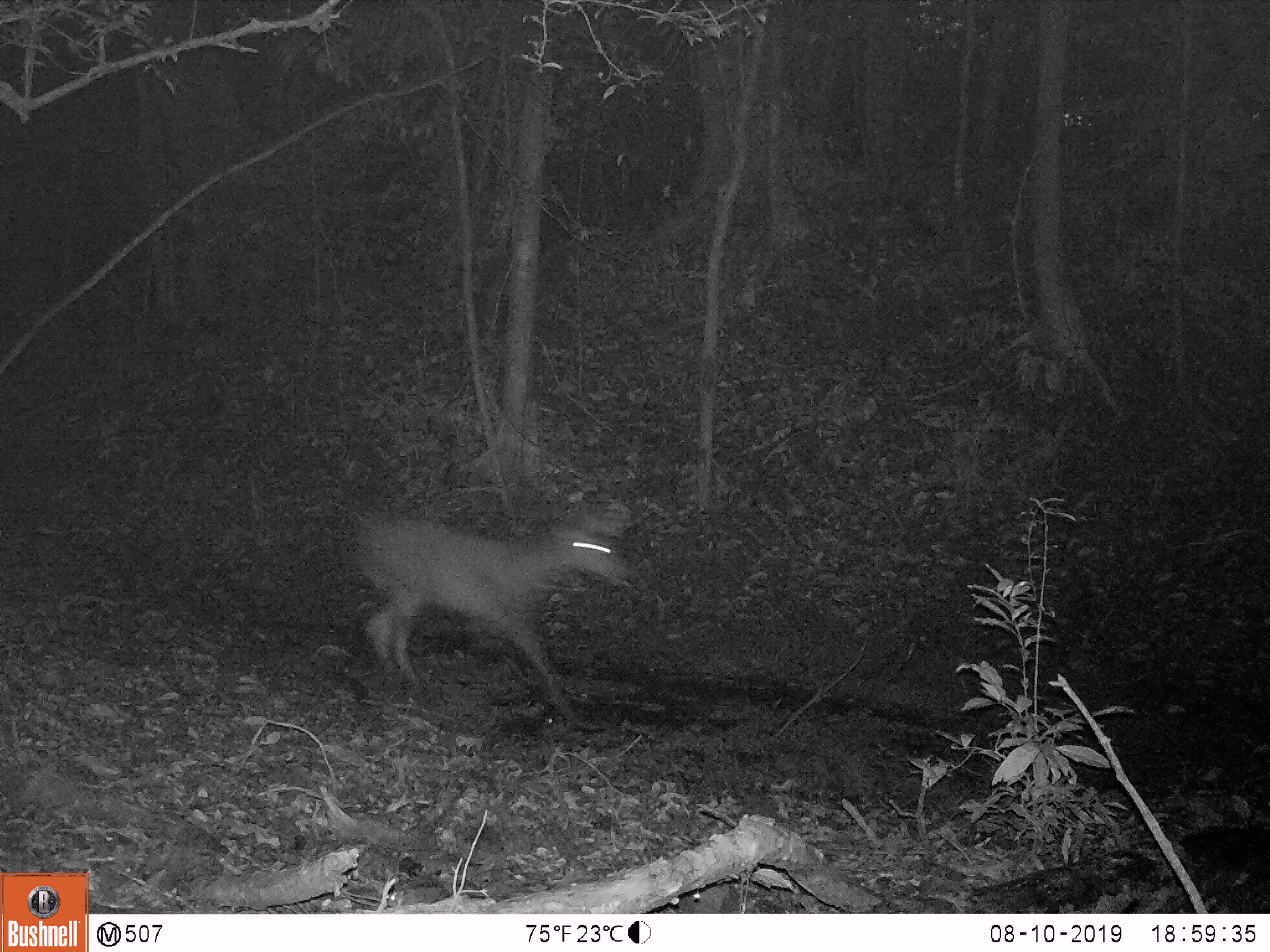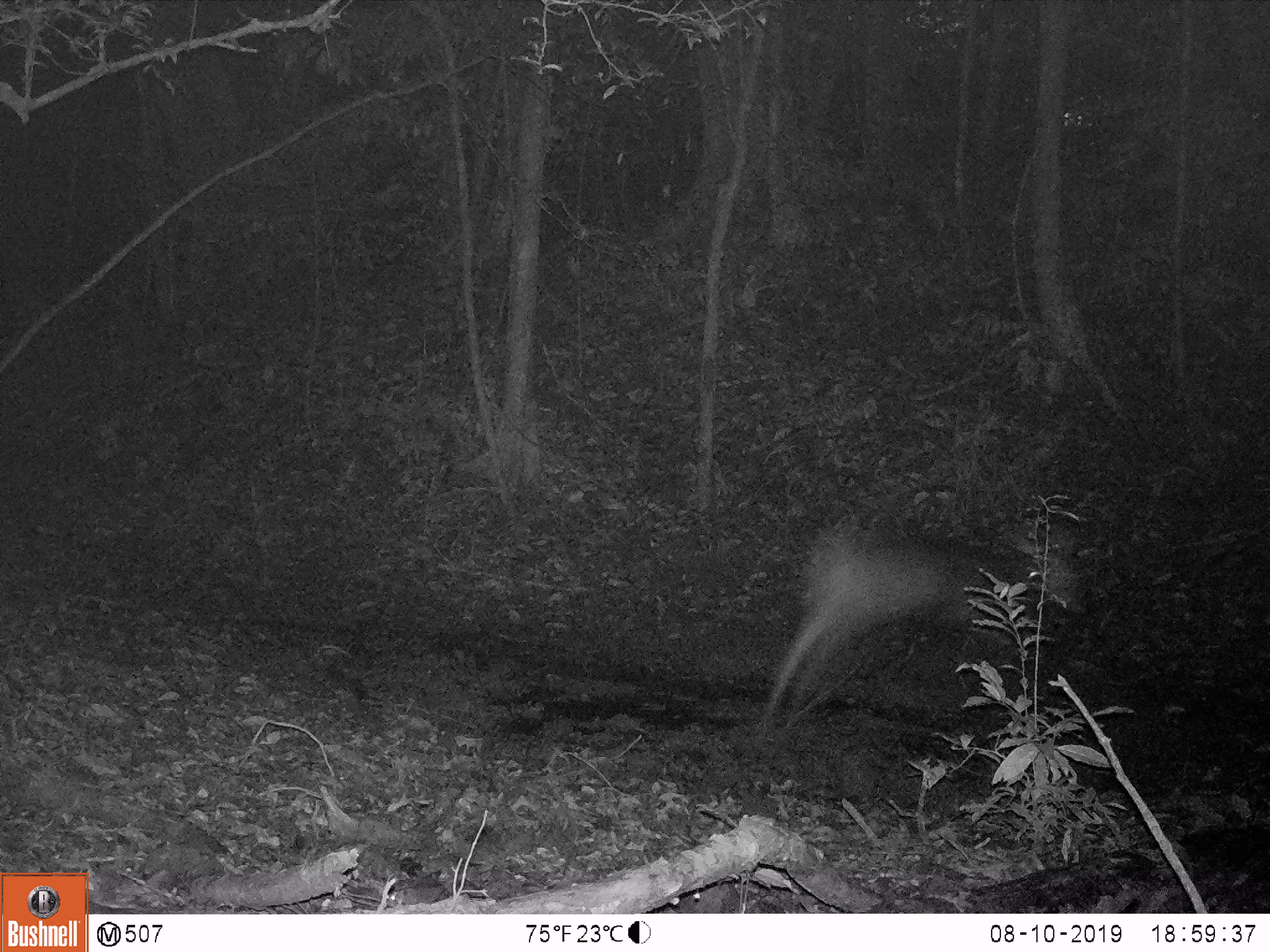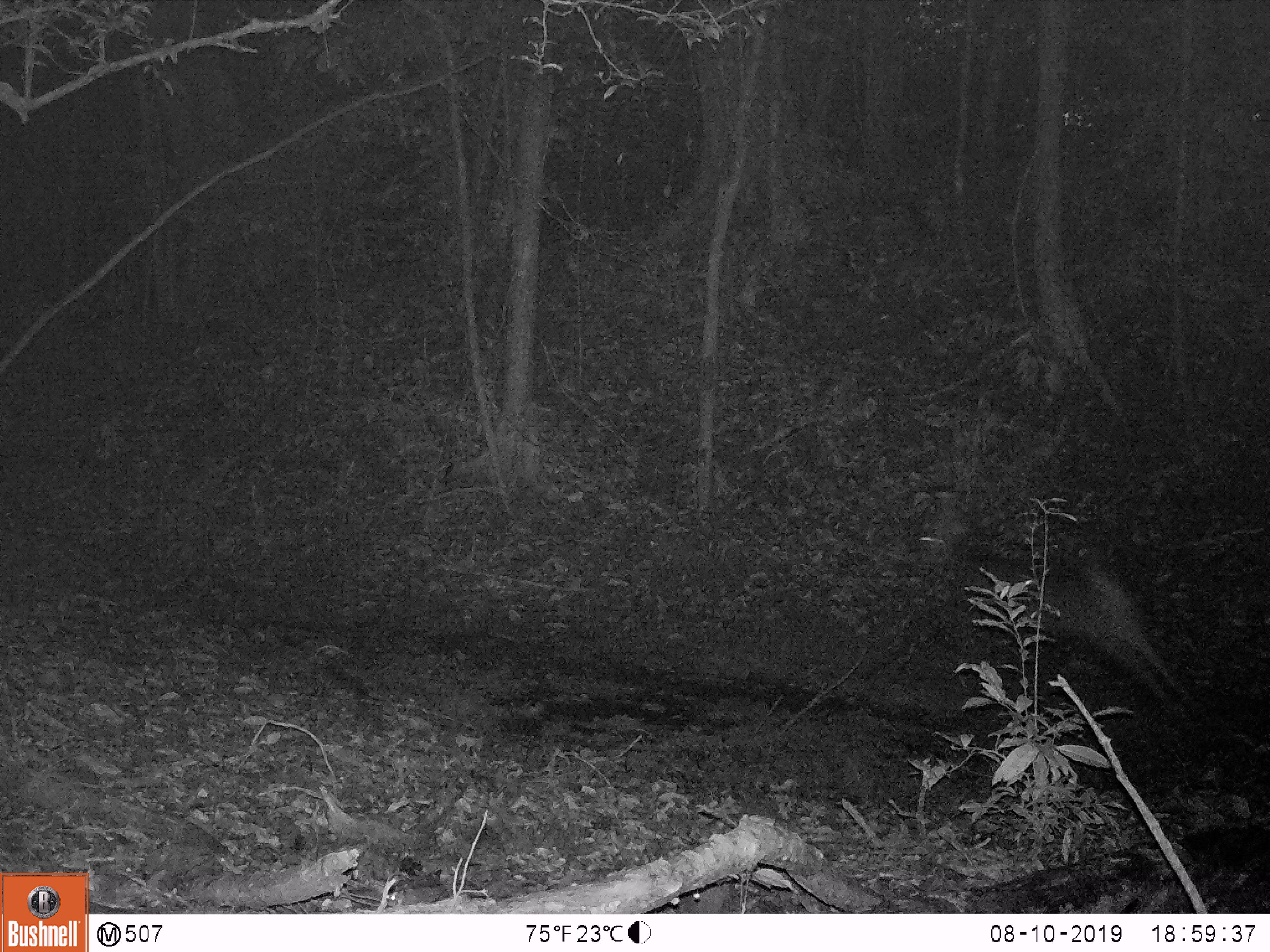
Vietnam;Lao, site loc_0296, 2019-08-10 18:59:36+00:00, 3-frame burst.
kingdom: Animalia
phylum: Chordata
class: Mammalia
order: Artiodactyla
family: Cervidae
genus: Rusa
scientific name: Rusa unicolor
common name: sambar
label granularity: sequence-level